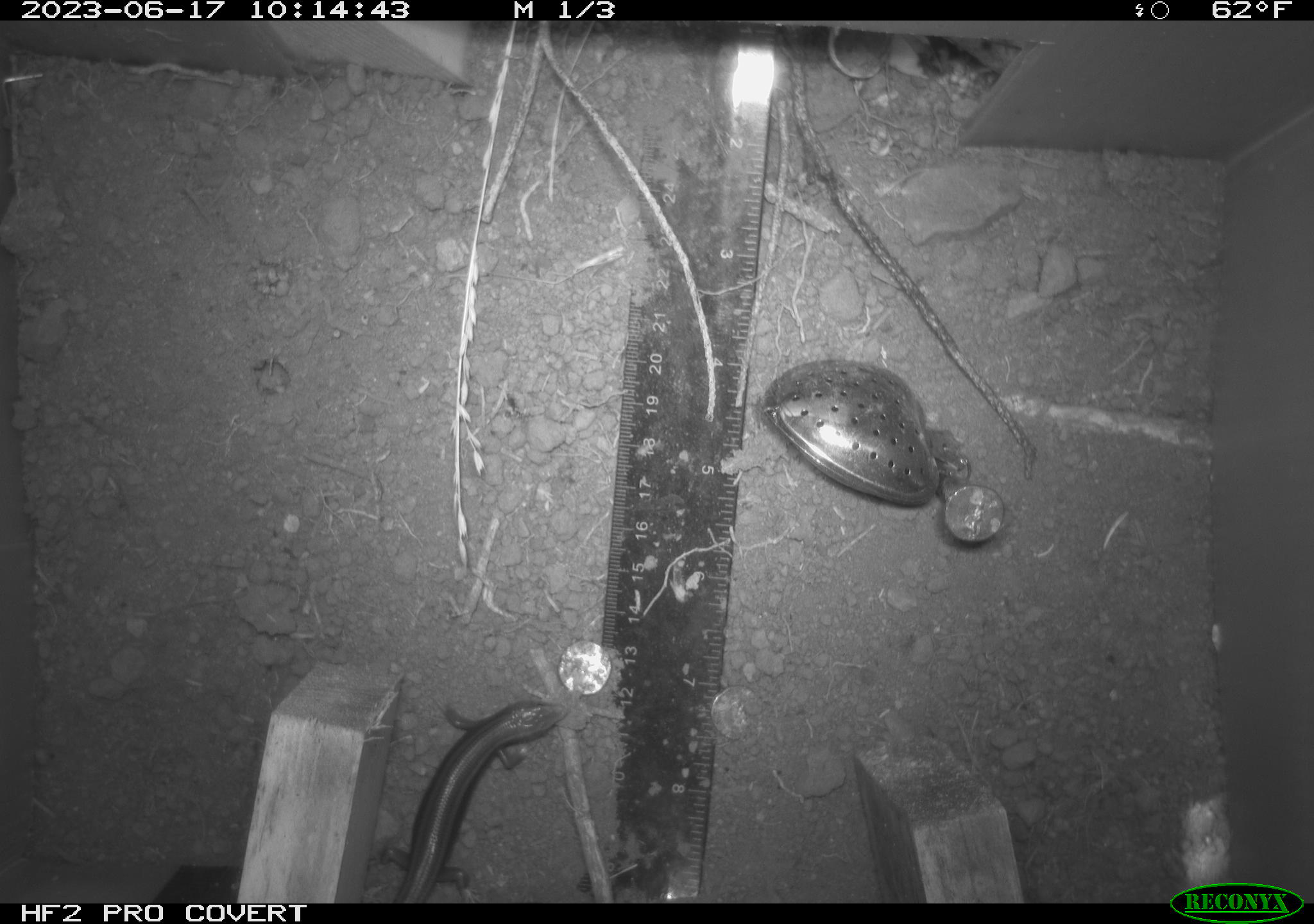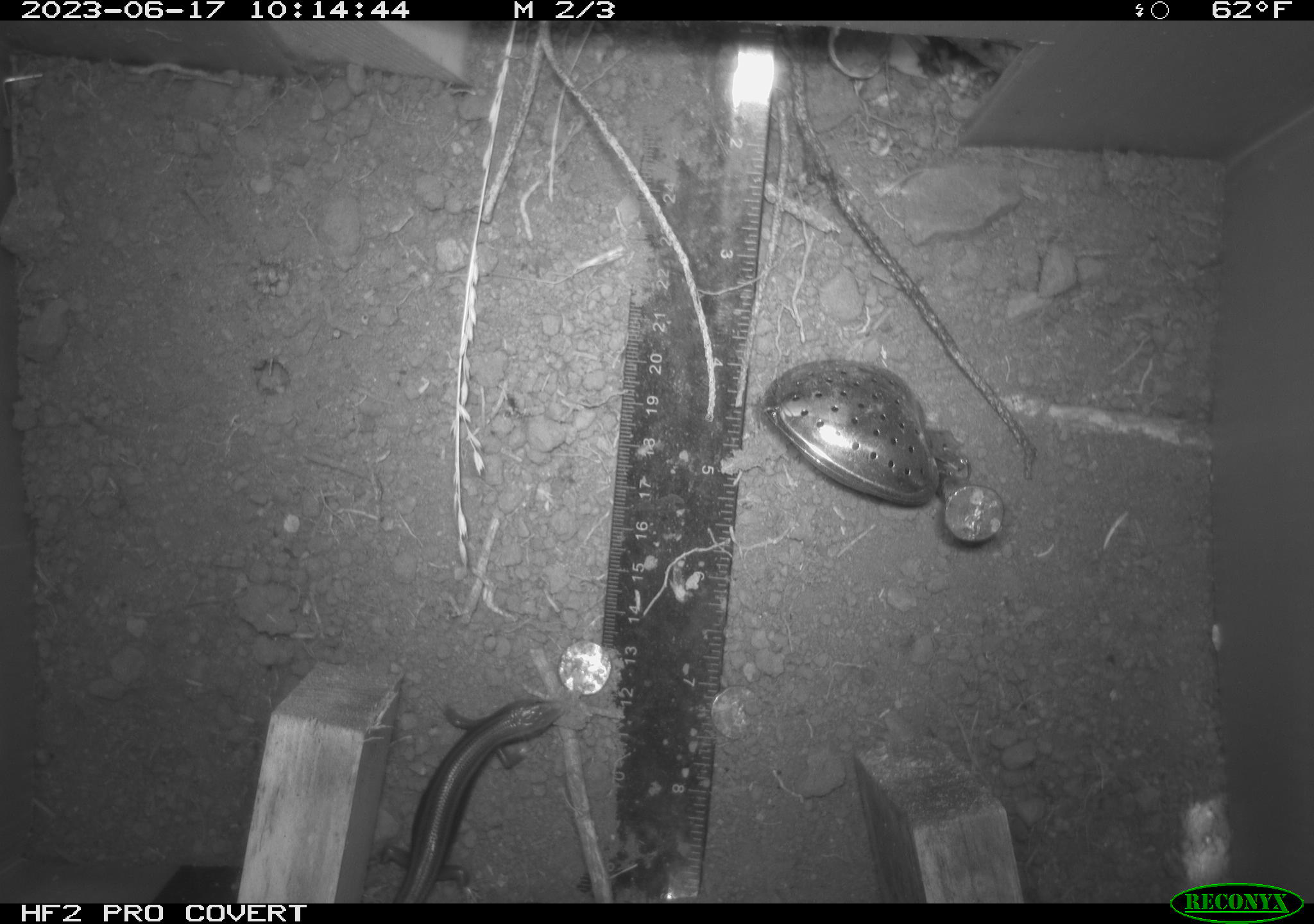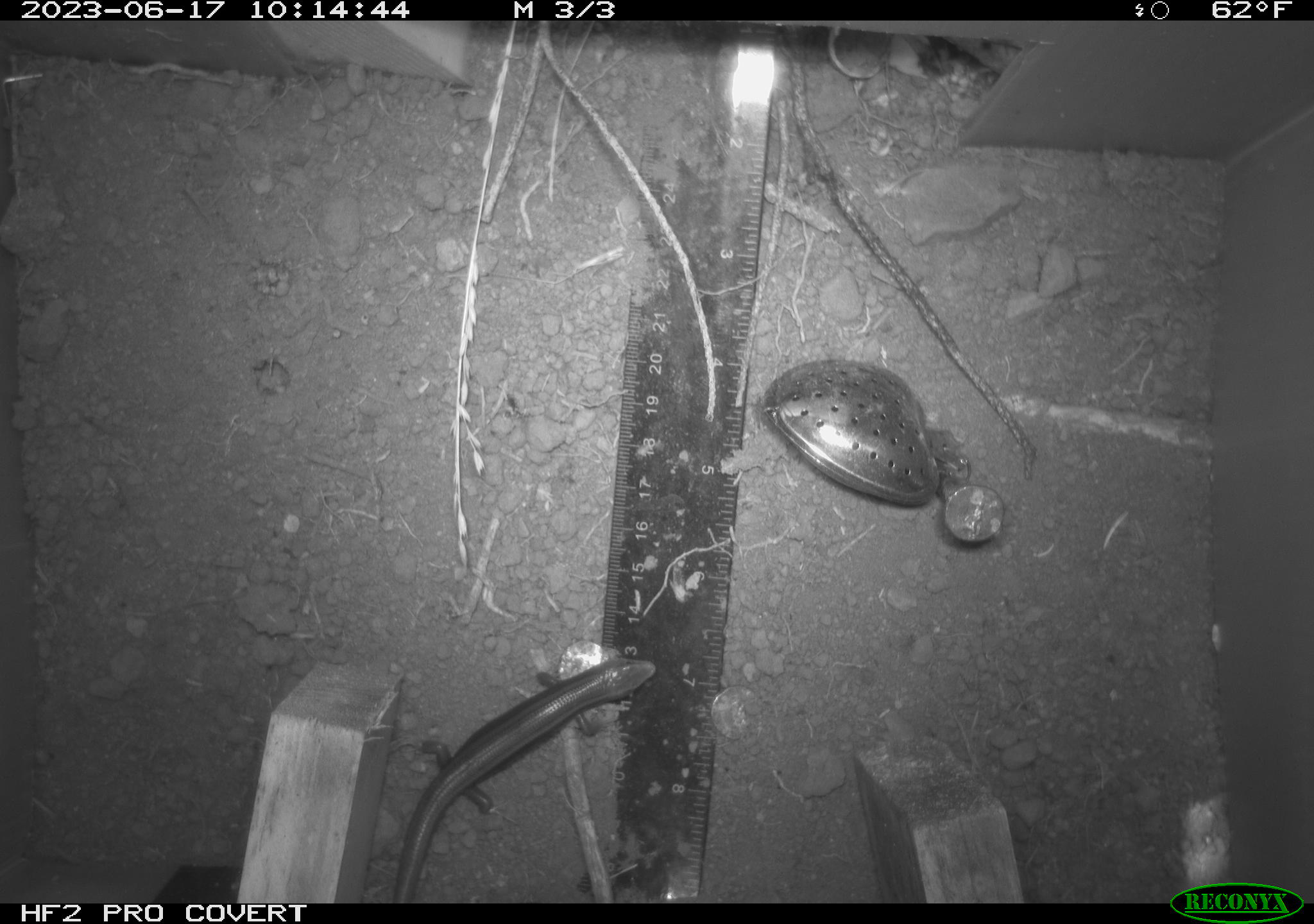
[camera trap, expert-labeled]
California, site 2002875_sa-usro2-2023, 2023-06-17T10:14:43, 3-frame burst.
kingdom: Animalia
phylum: Chordata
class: Reptilia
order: Squamata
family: Scincidae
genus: Plestiodon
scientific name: Plestiodon skiltonianus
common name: western skink